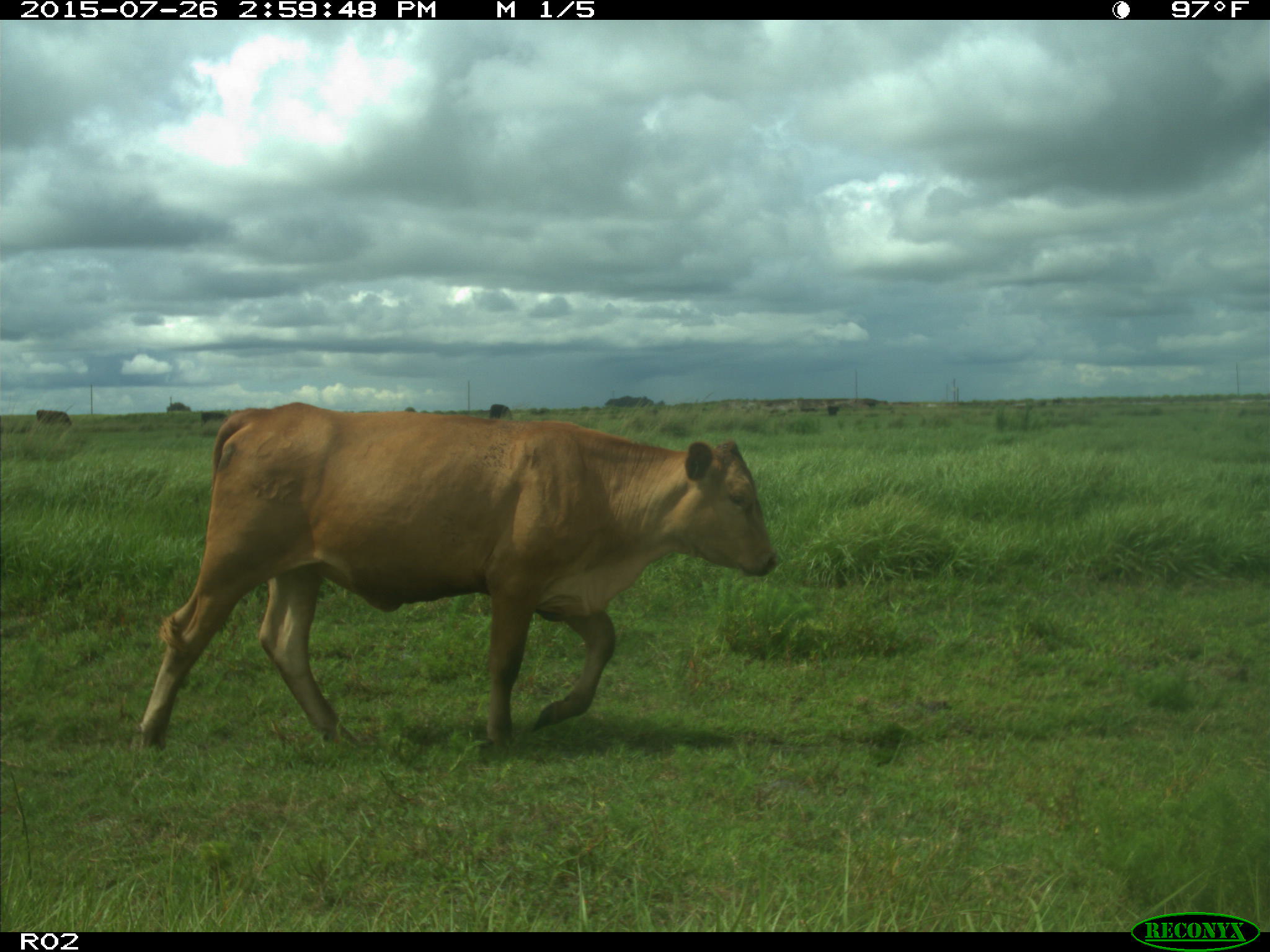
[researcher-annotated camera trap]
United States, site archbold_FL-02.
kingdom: Animalia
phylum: Chordata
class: Mammalia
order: Artiodactyla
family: Bovidae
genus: Bos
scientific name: Bos taurus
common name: domestic cow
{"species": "Bos taurus (domestic cow)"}